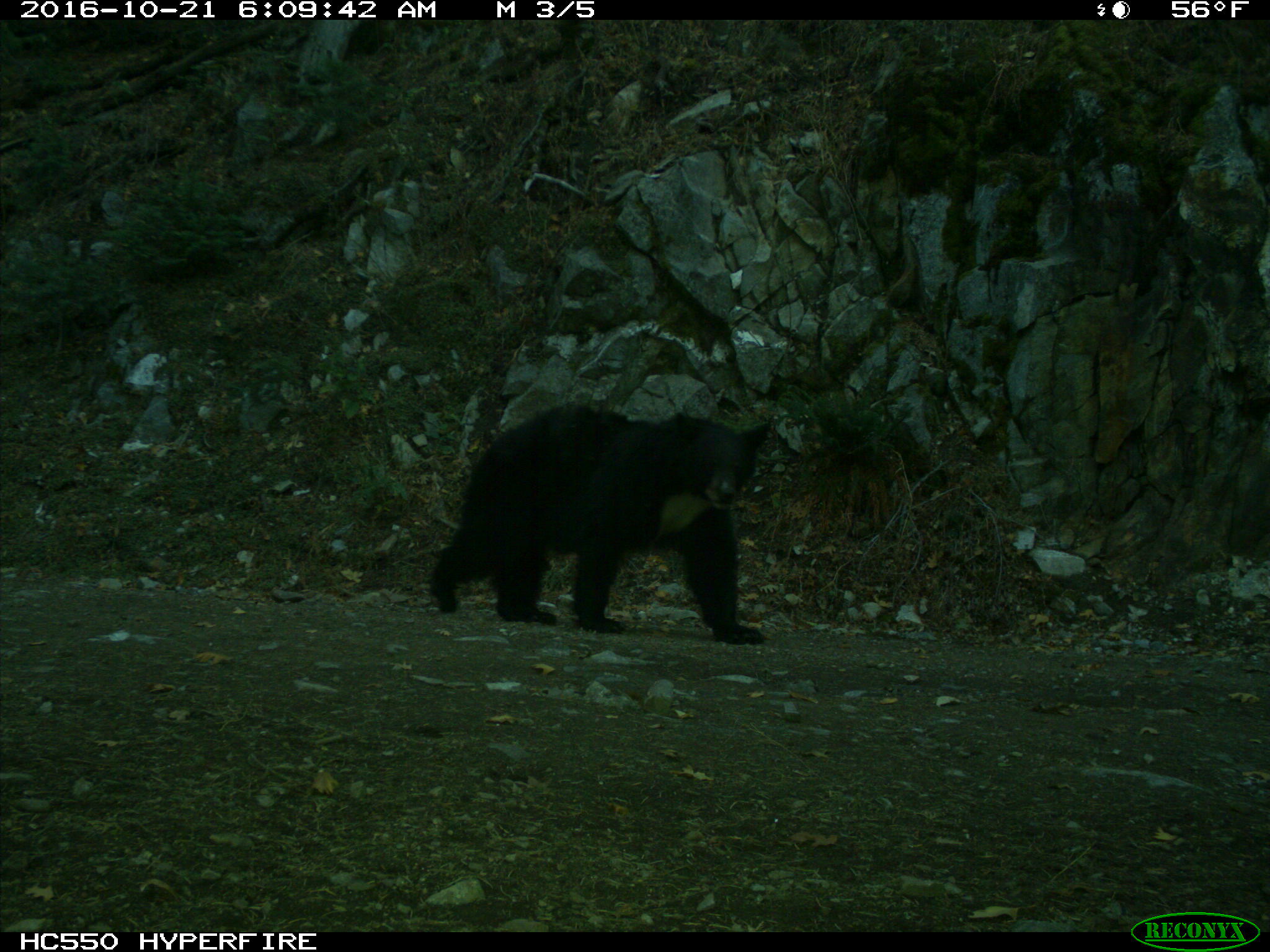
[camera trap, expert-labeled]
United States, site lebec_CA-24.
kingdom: Animalia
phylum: Chordata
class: Mammalia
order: Carnivora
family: Ursidae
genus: Ursus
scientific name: Ursus americanus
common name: american black bear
Ursus americanus (american black bear).